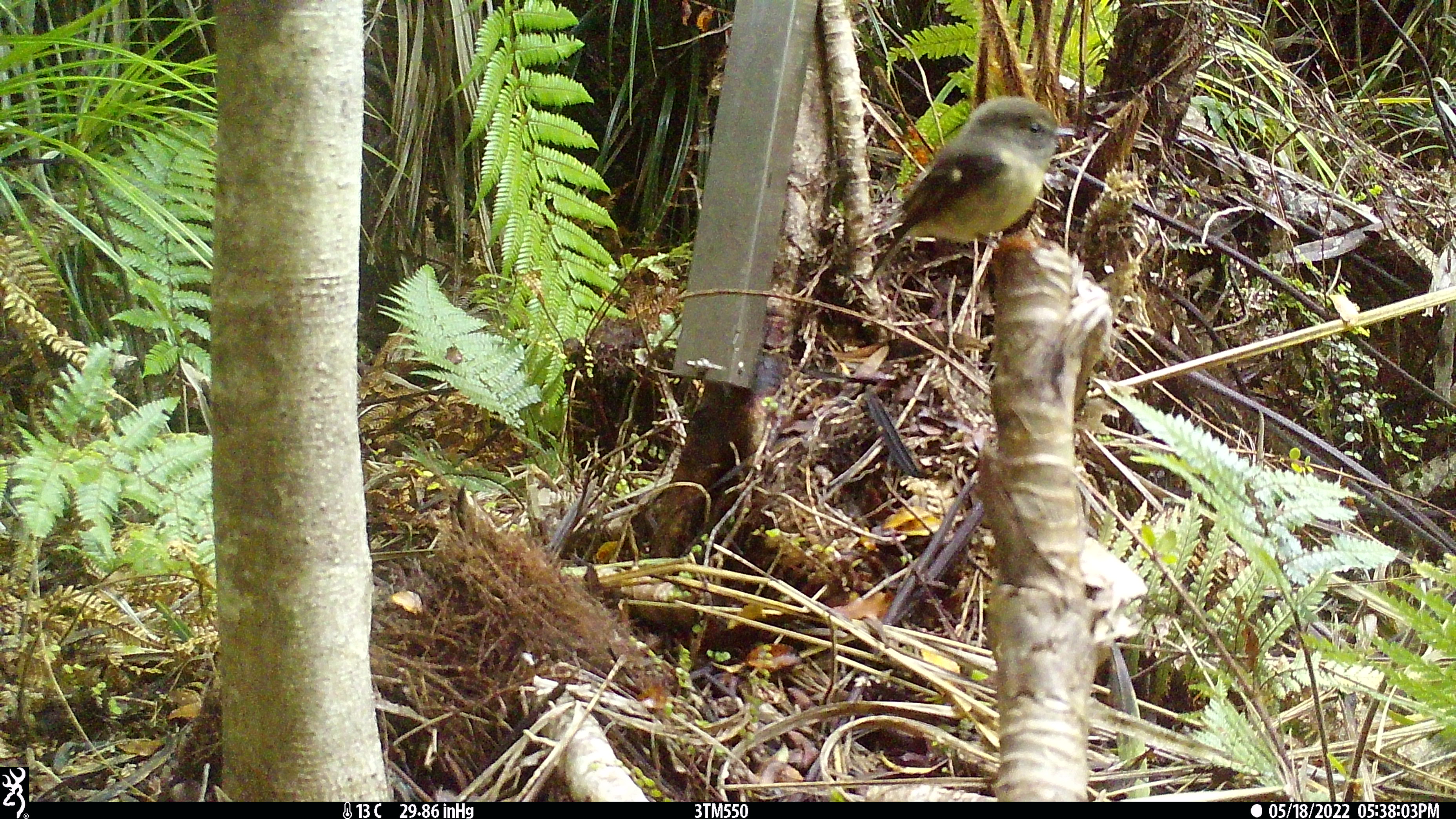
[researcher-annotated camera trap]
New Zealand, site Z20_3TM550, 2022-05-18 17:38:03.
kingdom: Animalia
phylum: Chordata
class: Aves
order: Passeriformes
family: Petroicidae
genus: Petroica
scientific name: Petroica macrocephala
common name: tomtit